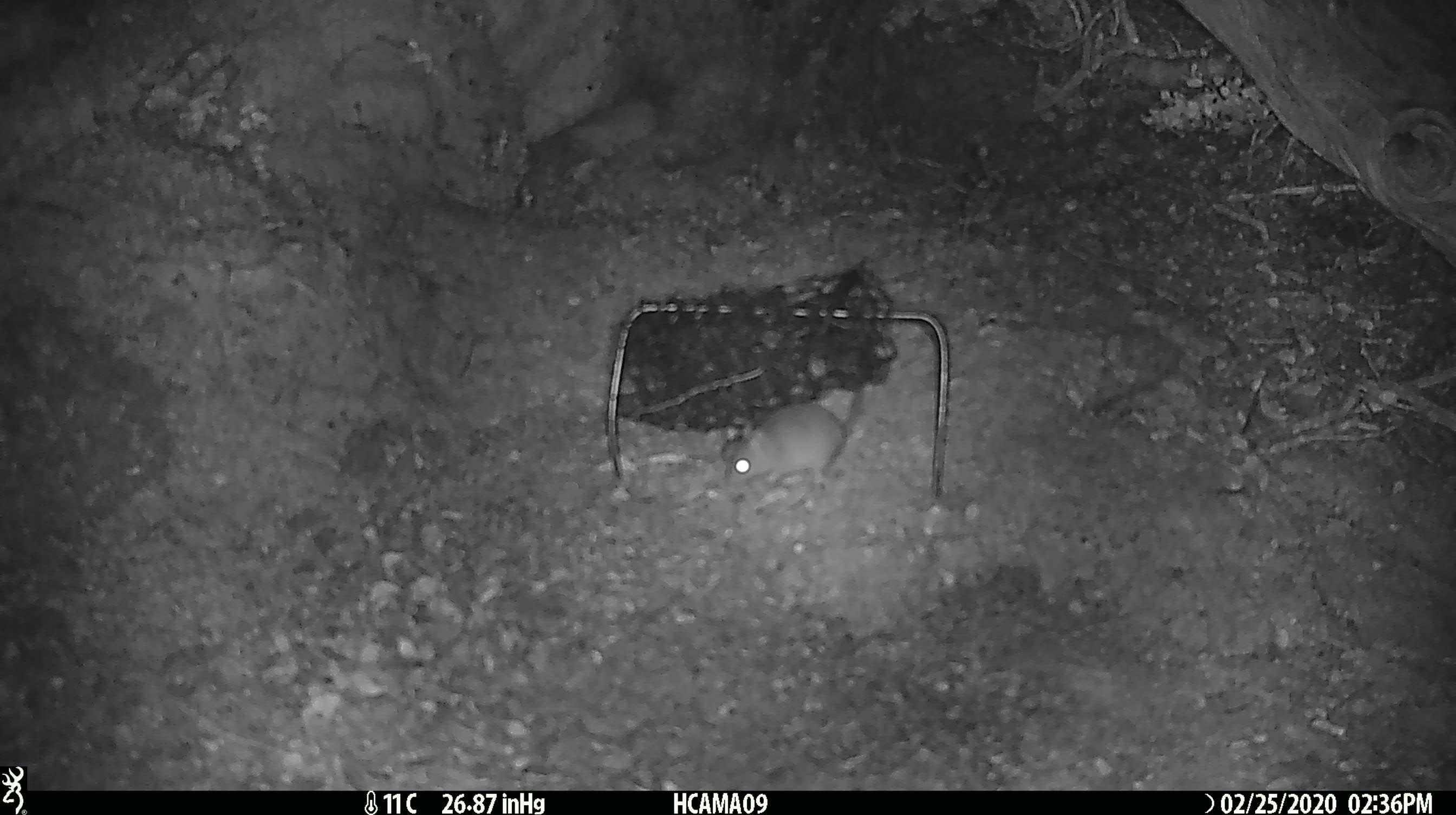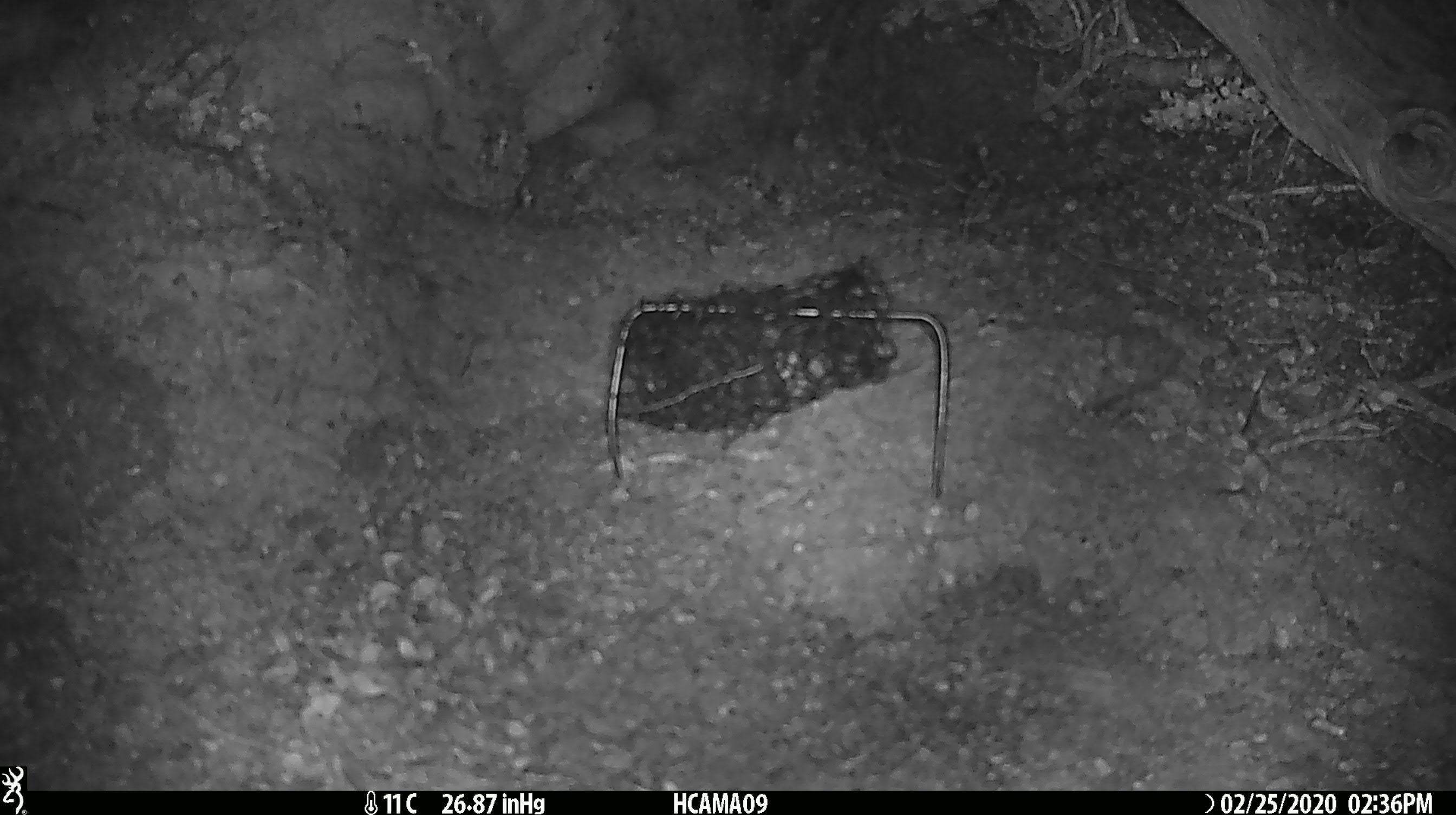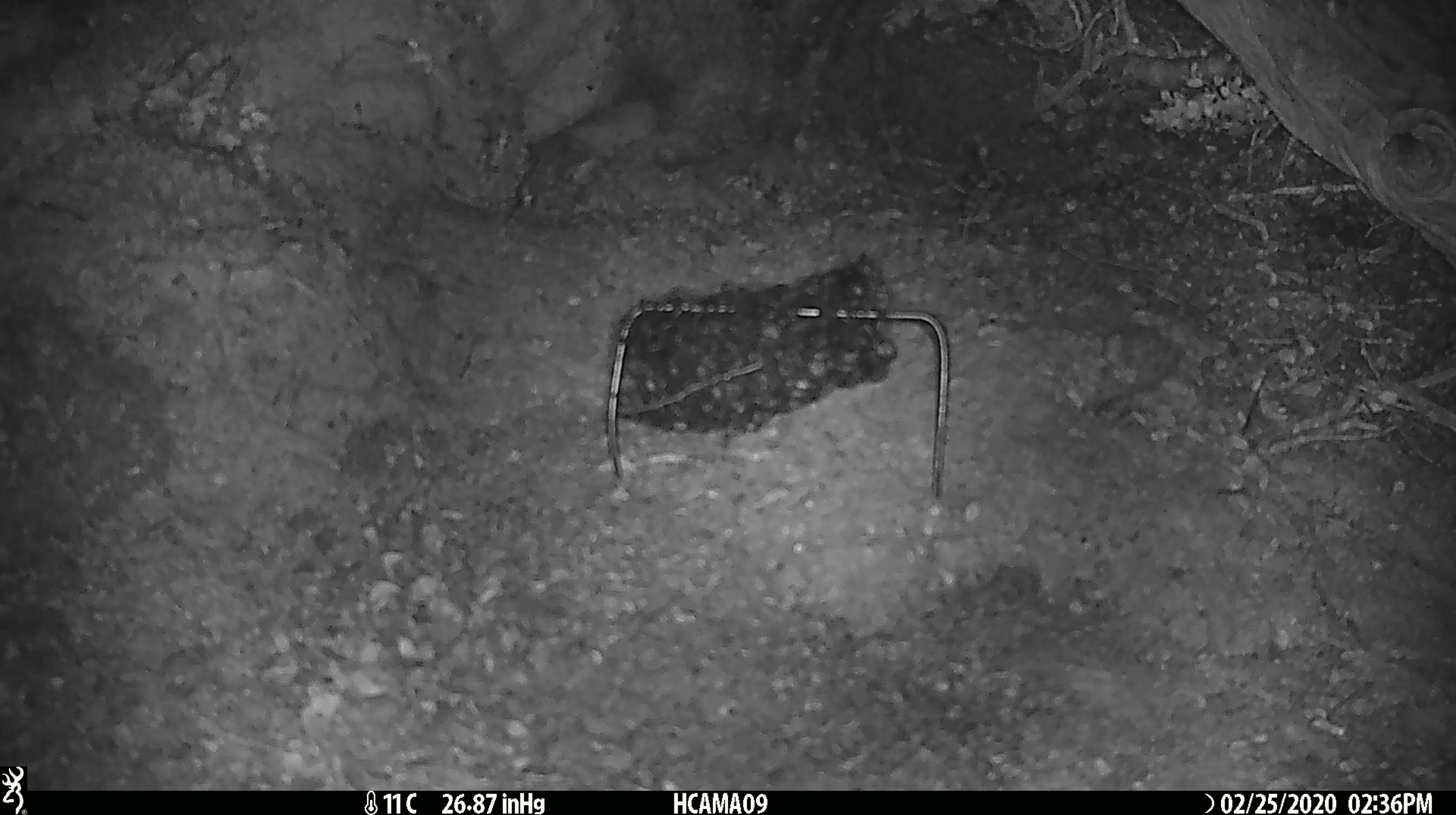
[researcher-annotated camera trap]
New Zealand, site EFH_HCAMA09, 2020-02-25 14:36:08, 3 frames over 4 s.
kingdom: Animalia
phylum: Chordata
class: Mammalia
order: Rodentia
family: Muridae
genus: Mus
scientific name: Mus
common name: mouse